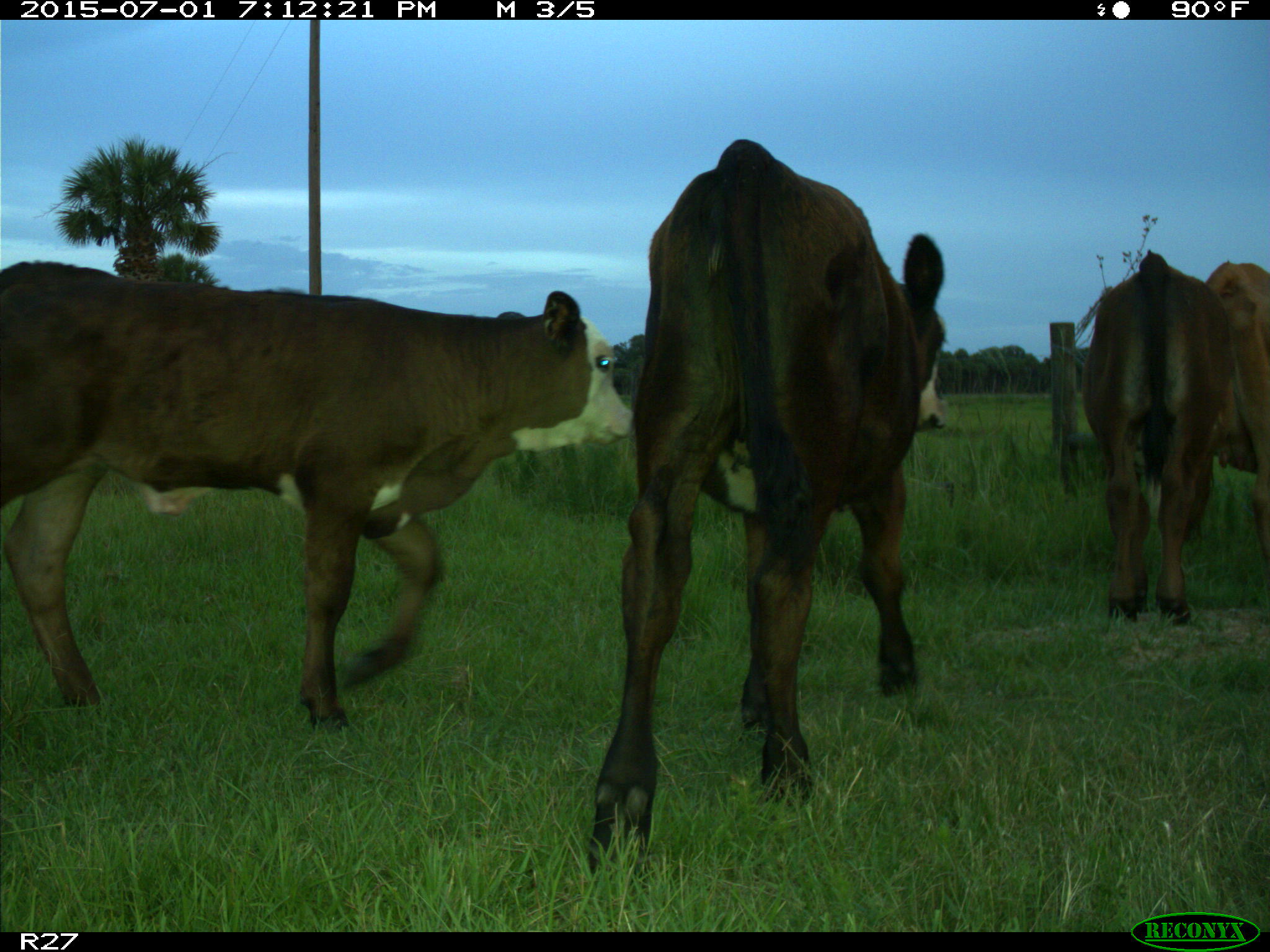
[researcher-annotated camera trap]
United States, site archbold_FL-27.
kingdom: Animalia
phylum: Chordata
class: Mammalia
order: Artiodactyla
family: Bovidae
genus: Bos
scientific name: Bos taurus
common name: domestic cow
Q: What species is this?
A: Bos taurus (domestic cow).